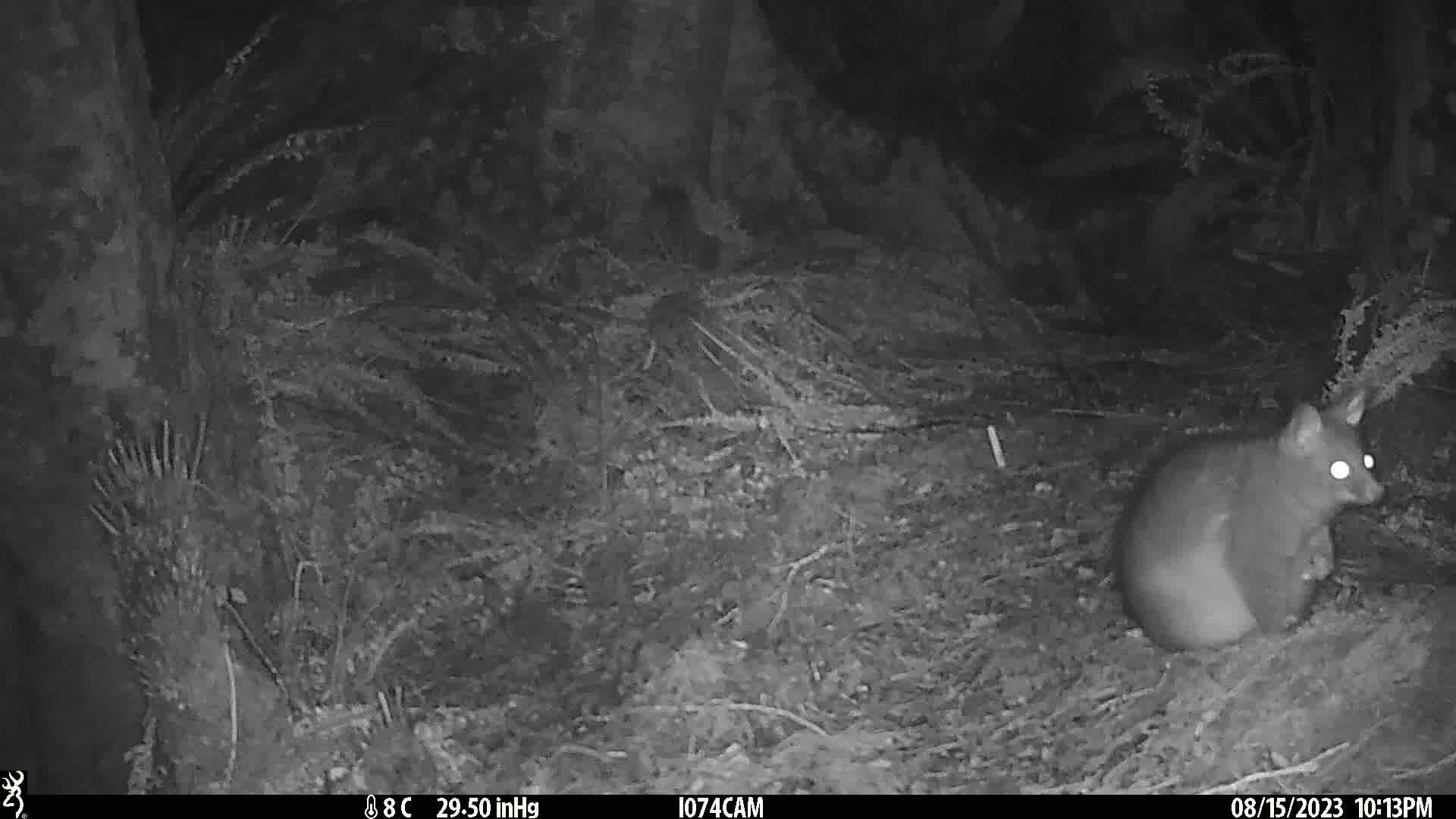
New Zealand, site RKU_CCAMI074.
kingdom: Animalia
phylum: Chordata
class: Mammalia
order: Diprotodontia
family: Phalangeridae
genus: Trichosurus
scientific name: Trichosurus vulpecula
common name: common brushtail possum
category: possum